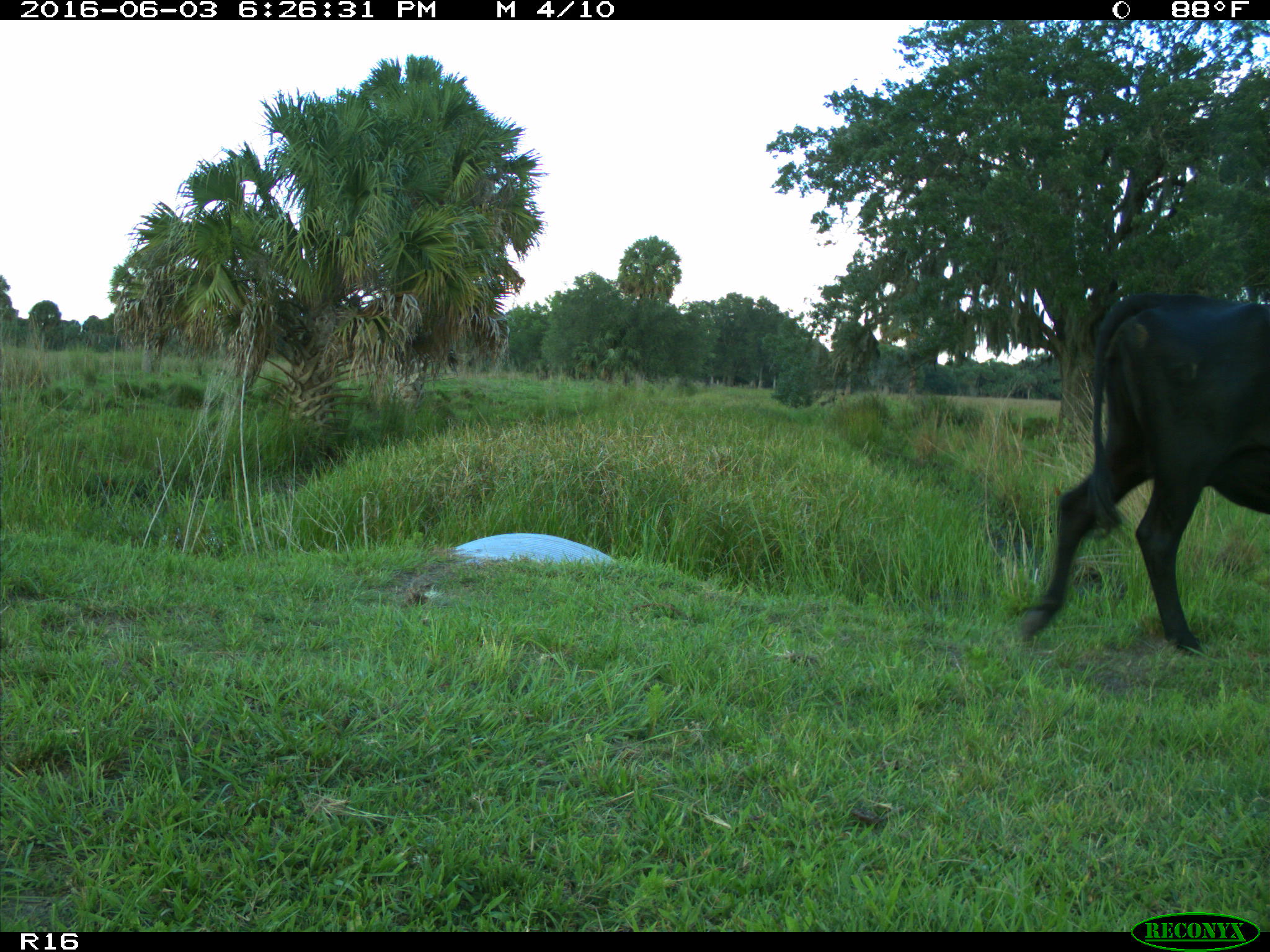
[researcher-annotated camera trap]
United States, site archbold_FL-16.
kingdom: Animalia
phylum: Chordata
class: Mammalia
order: Artiodactyla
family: Bovidae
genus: Bos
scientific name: Bos taurus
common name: domestic cow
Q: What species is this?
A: Bos taurus (domestic cow).